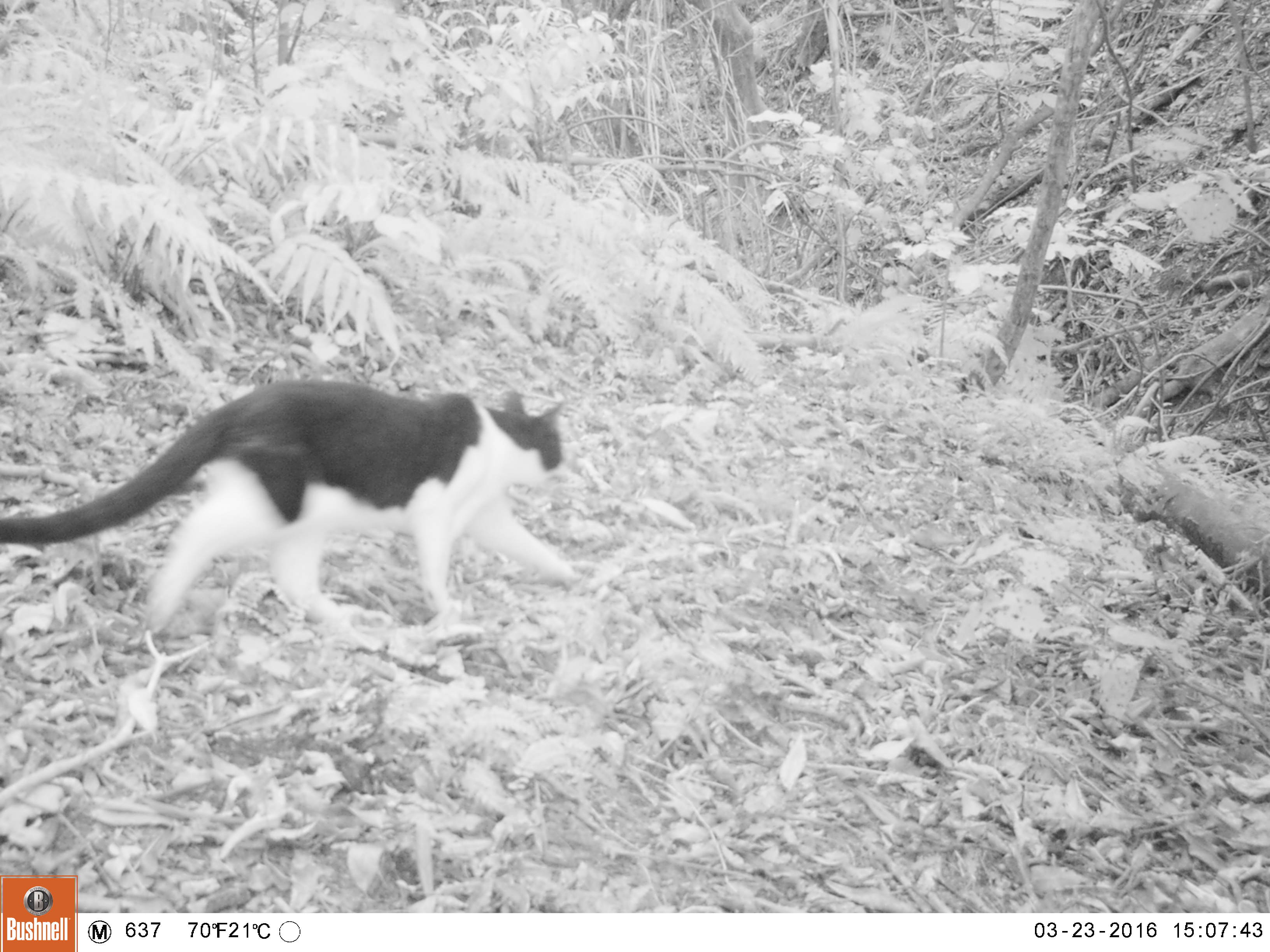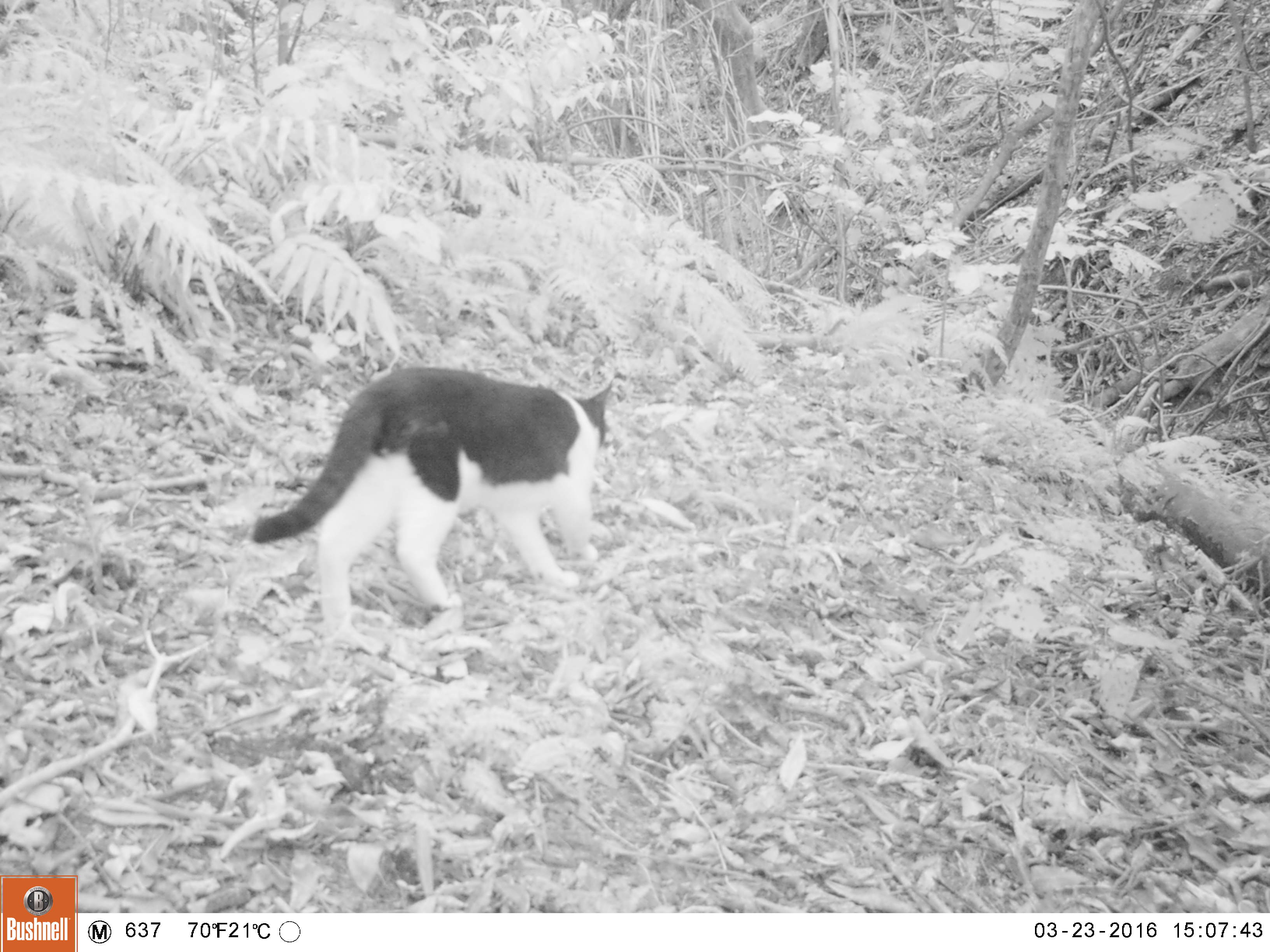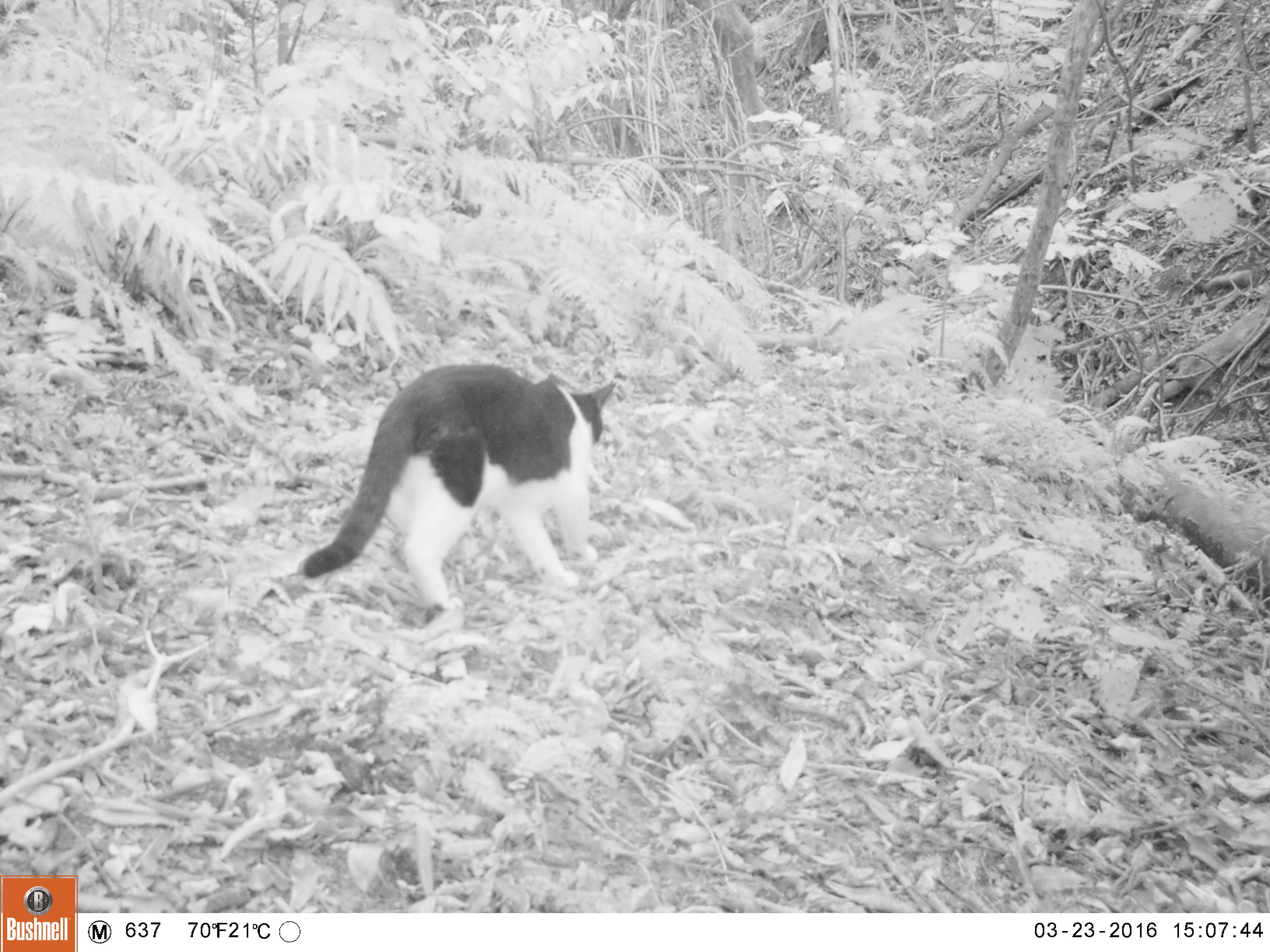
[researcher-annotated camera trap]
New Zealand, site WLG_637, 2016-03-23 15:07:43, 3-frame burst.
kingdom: Animalia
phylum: Chordata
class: Mammalia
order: Carnivora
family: Felidae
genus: Felis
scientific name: Felis catus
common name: domestic cat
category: cat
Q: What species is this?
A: Cat (domestic cat) (Felis catus).